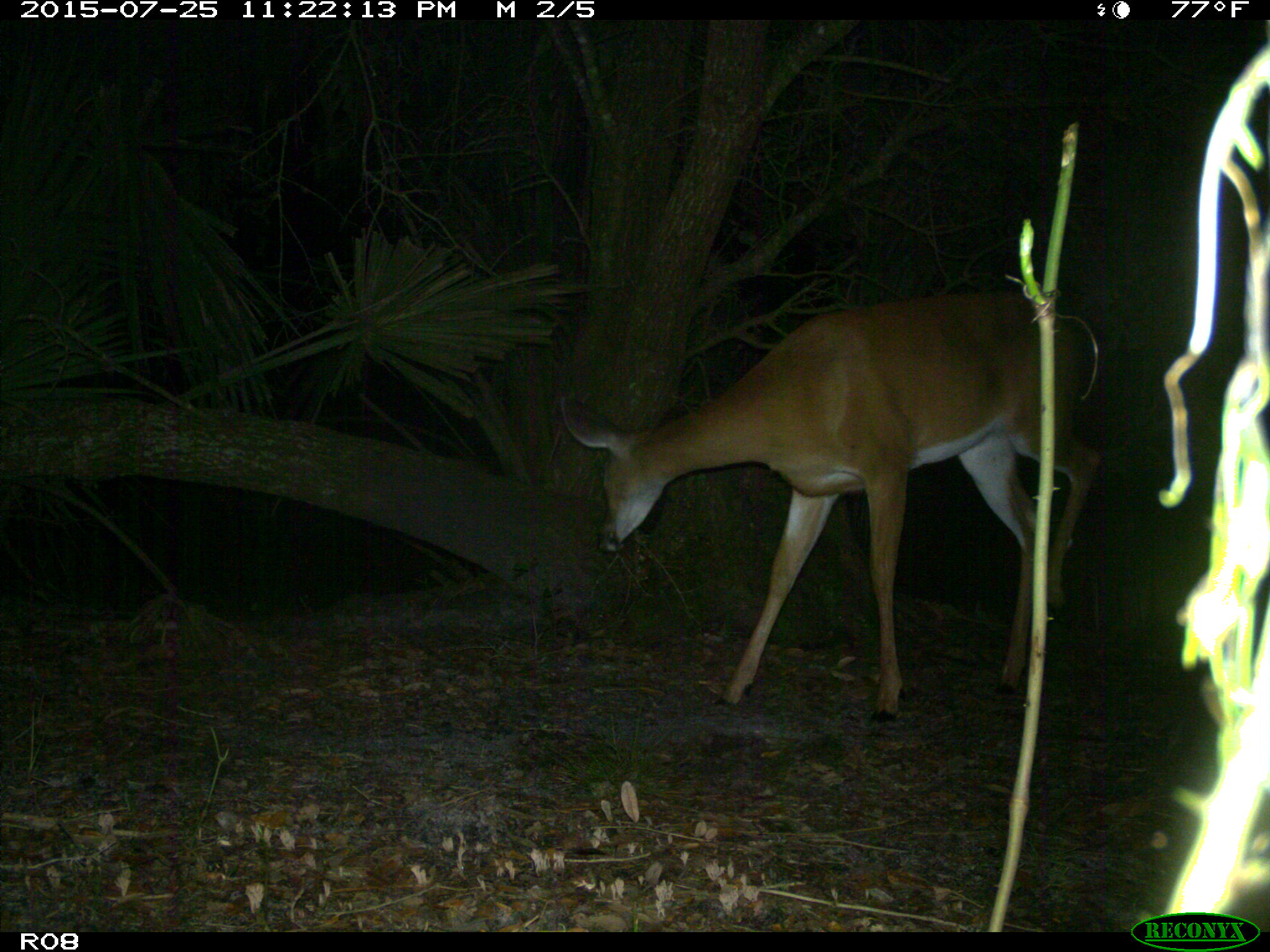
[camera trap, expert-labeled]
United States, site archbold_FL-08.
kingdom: Animalia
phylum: Chordata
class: Mammalia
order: Artiodactyla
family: Cervidae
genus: Odocoileus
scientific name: Odocoileus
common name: deer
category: unidentified deer